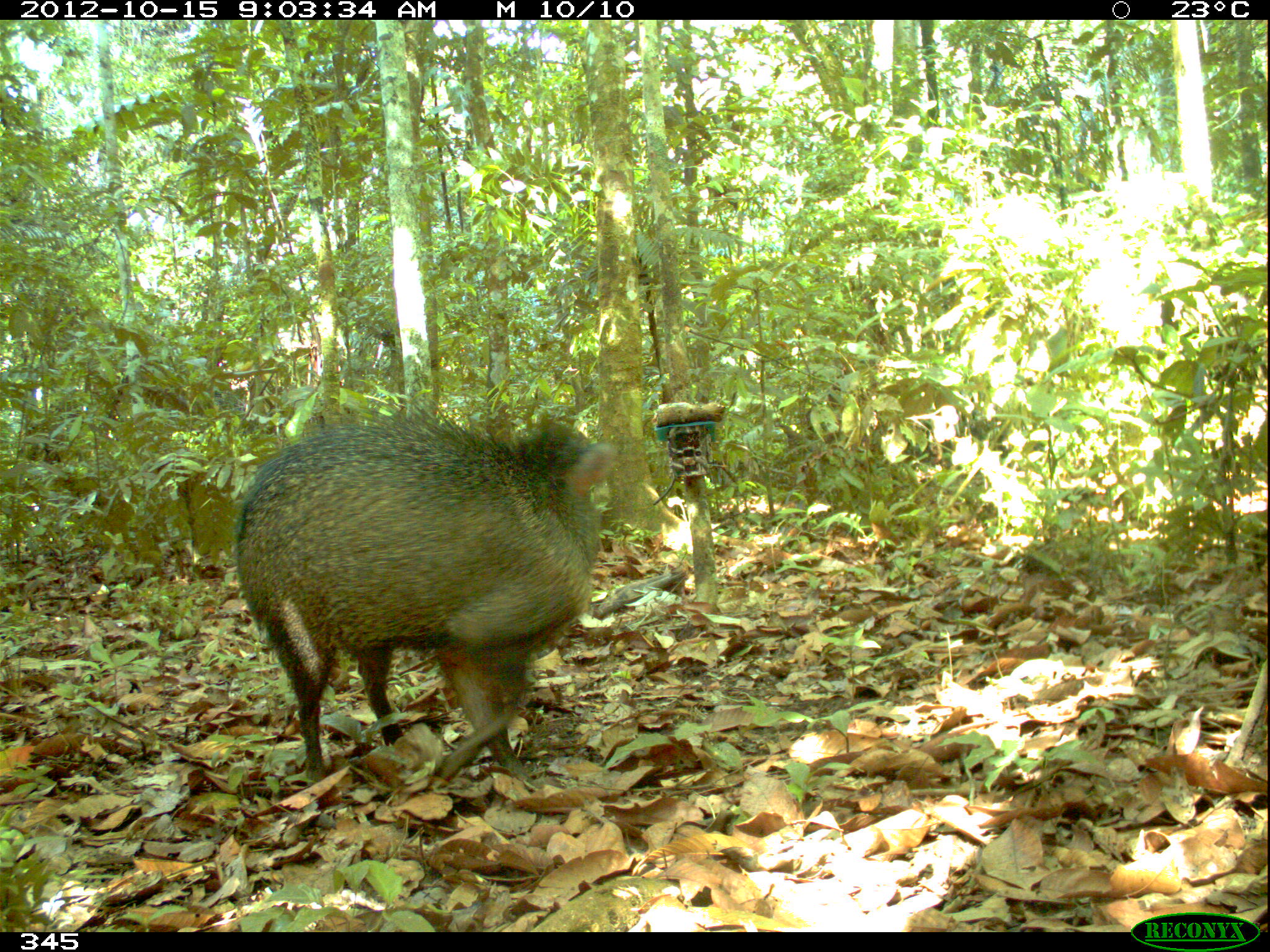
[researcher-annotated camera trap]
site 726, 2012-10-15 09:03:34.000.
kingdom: Animalia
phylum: Chordata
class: Mammalia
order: Artiodactyla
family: Tayassuidae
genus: Pecari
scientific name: Pecari tajacu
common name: collared peccary